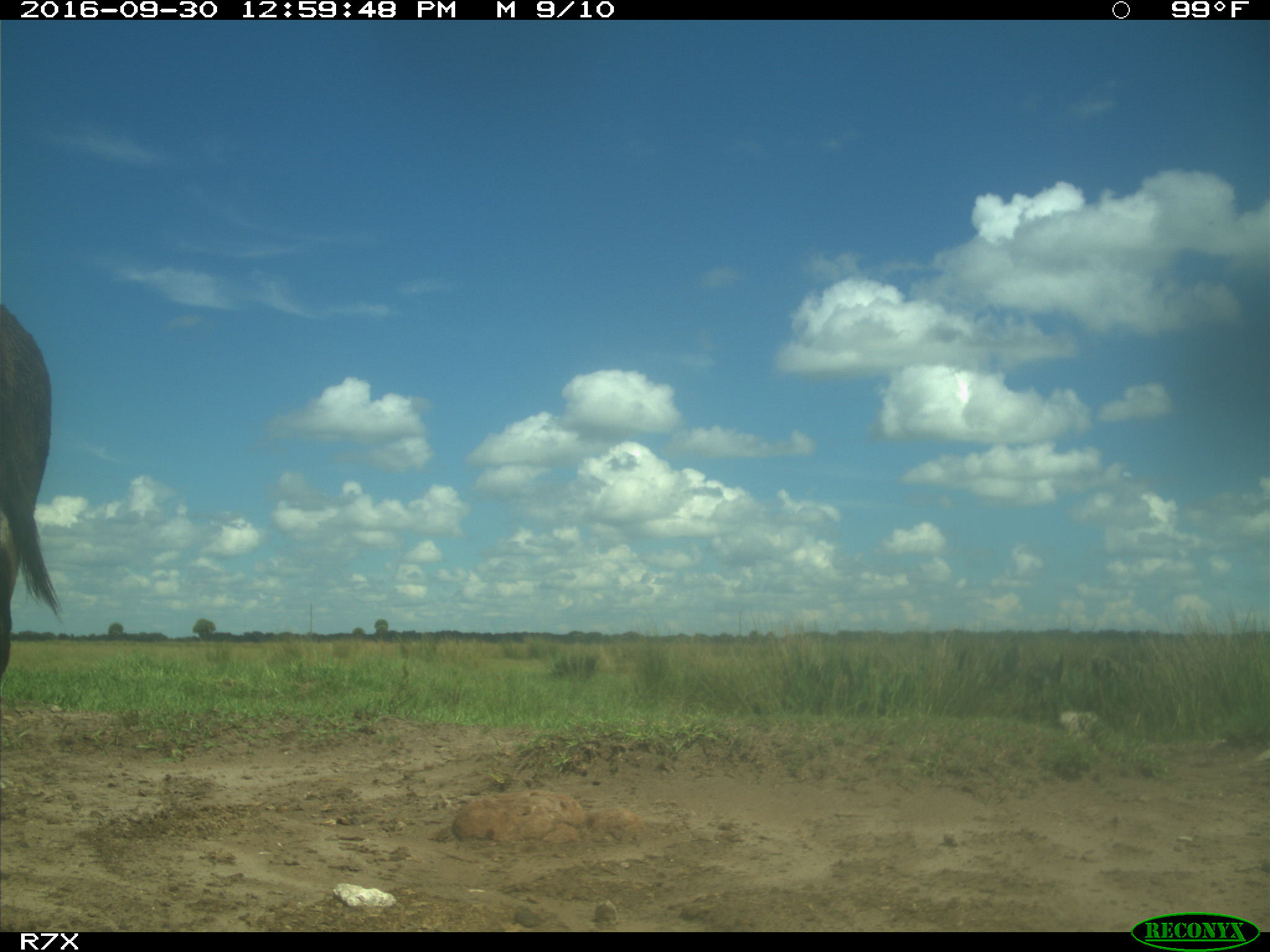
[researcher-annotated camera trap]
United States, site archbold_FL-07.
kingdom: Animalia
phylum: Chordata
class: Mammalia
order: Perissodactyla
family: Equidae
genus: Equus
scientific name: Equus africanus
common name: african wild ass